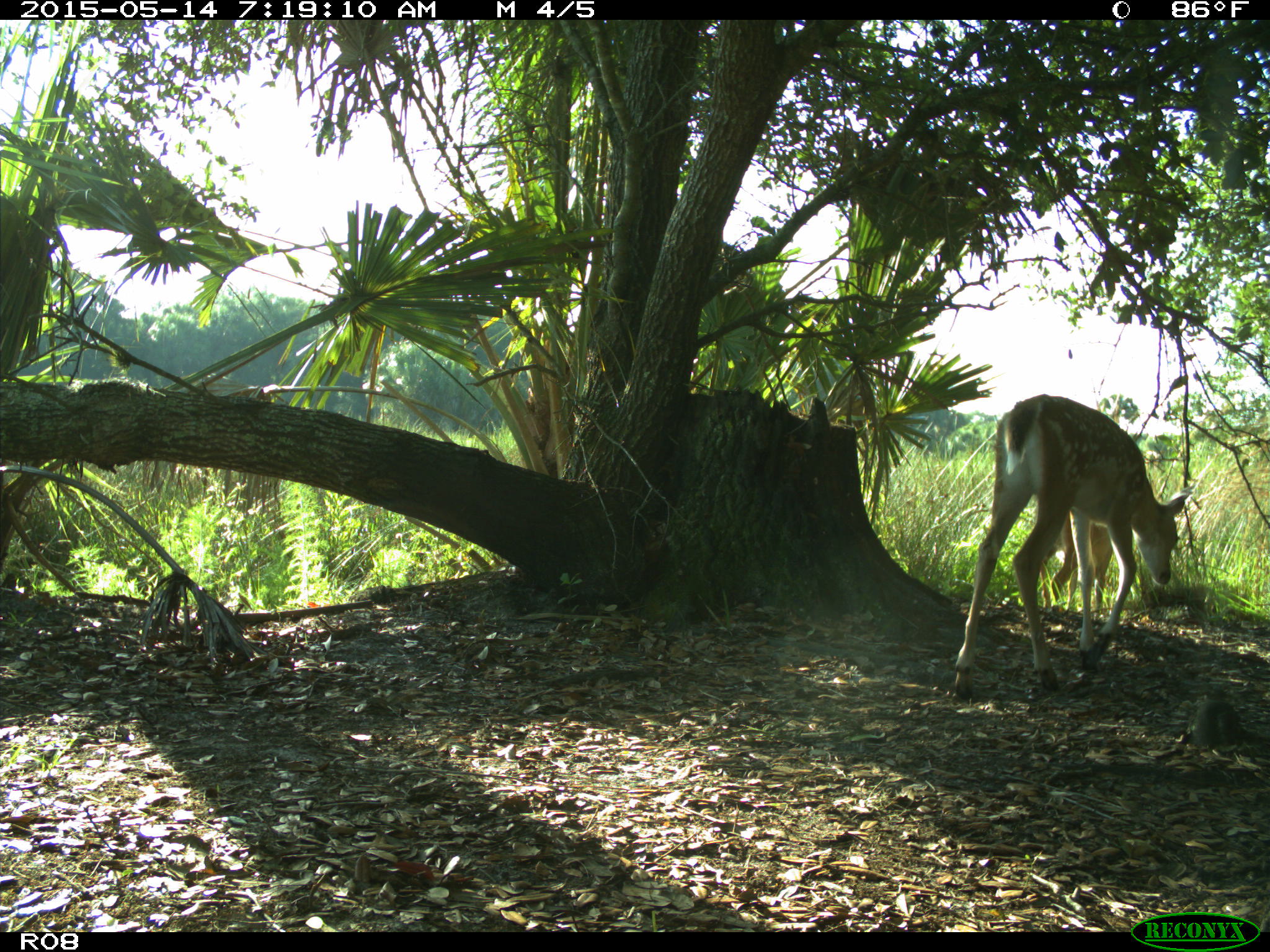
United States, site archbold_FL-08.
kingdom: Animalia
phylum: Chordata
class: Mammalia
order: Artiodactyla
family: Cervidae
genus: Odocoileus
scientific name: Odocoileus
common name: deer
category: unidentified deer